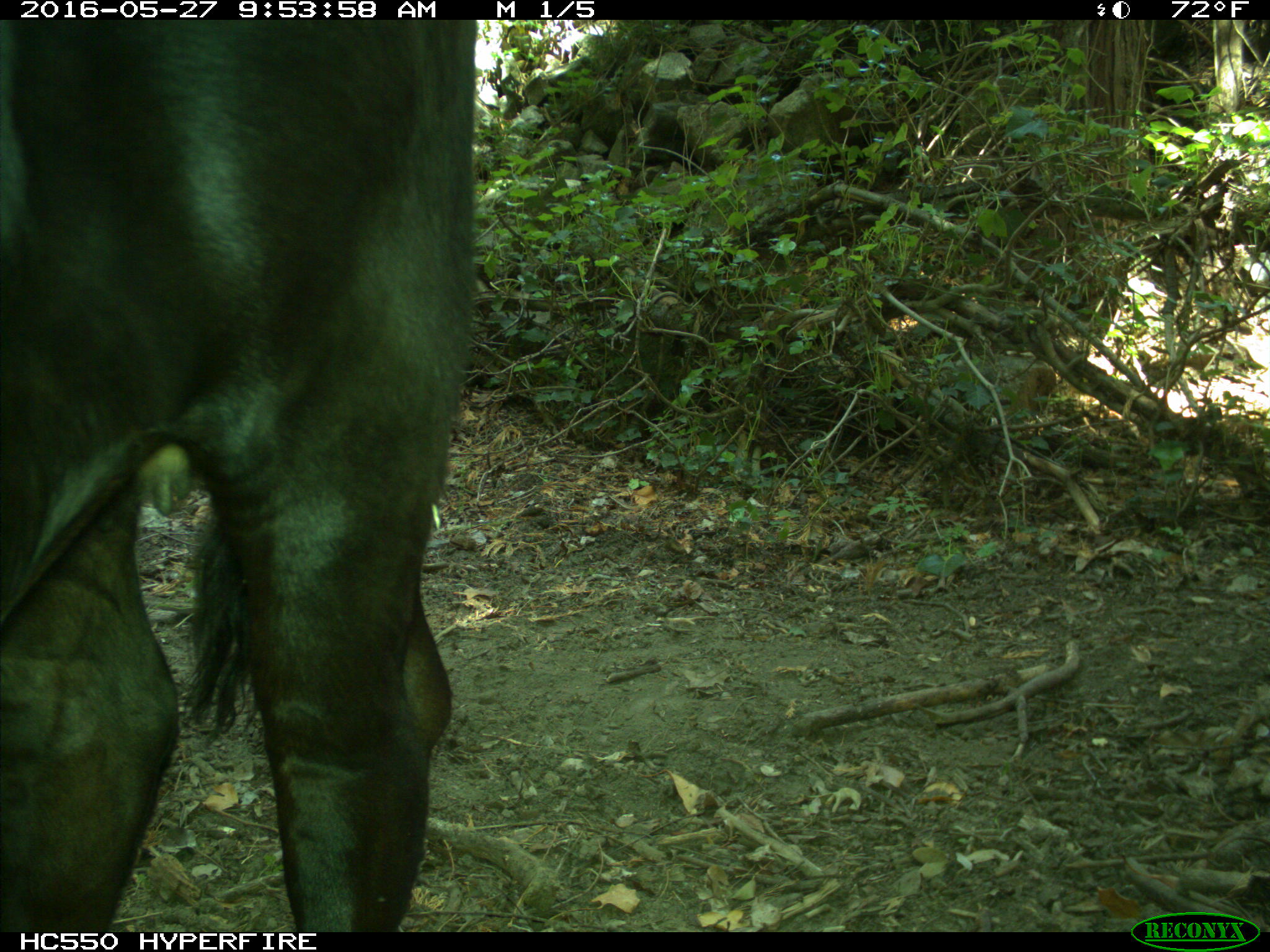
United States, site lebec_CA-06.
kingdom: Animalia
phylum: Chordata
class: Mammalia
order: Artiodactyla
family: Bovidae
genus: Bos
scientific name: Bos taurus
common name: domestic cow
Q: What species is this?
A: Bos taurus (domestic cow).